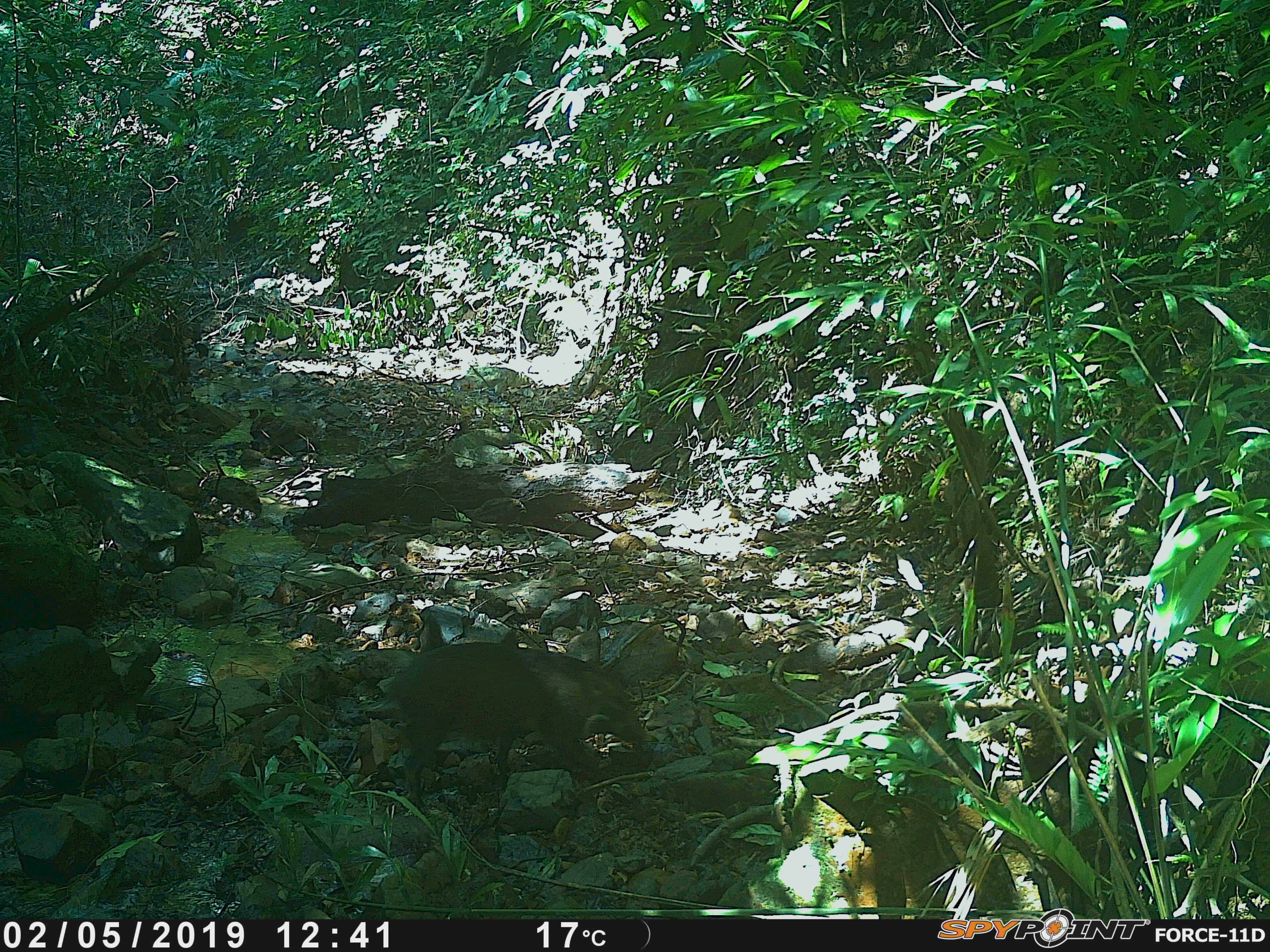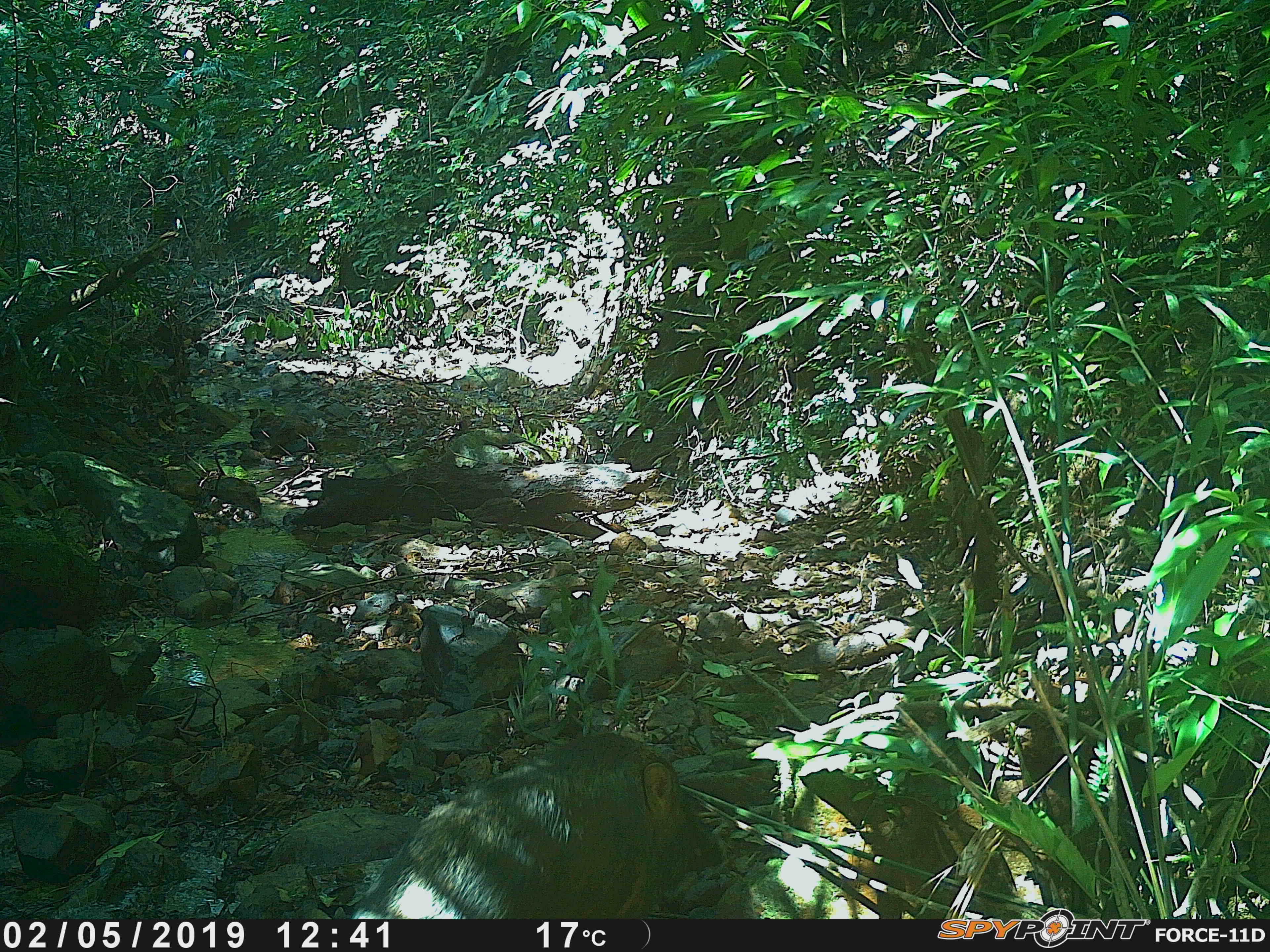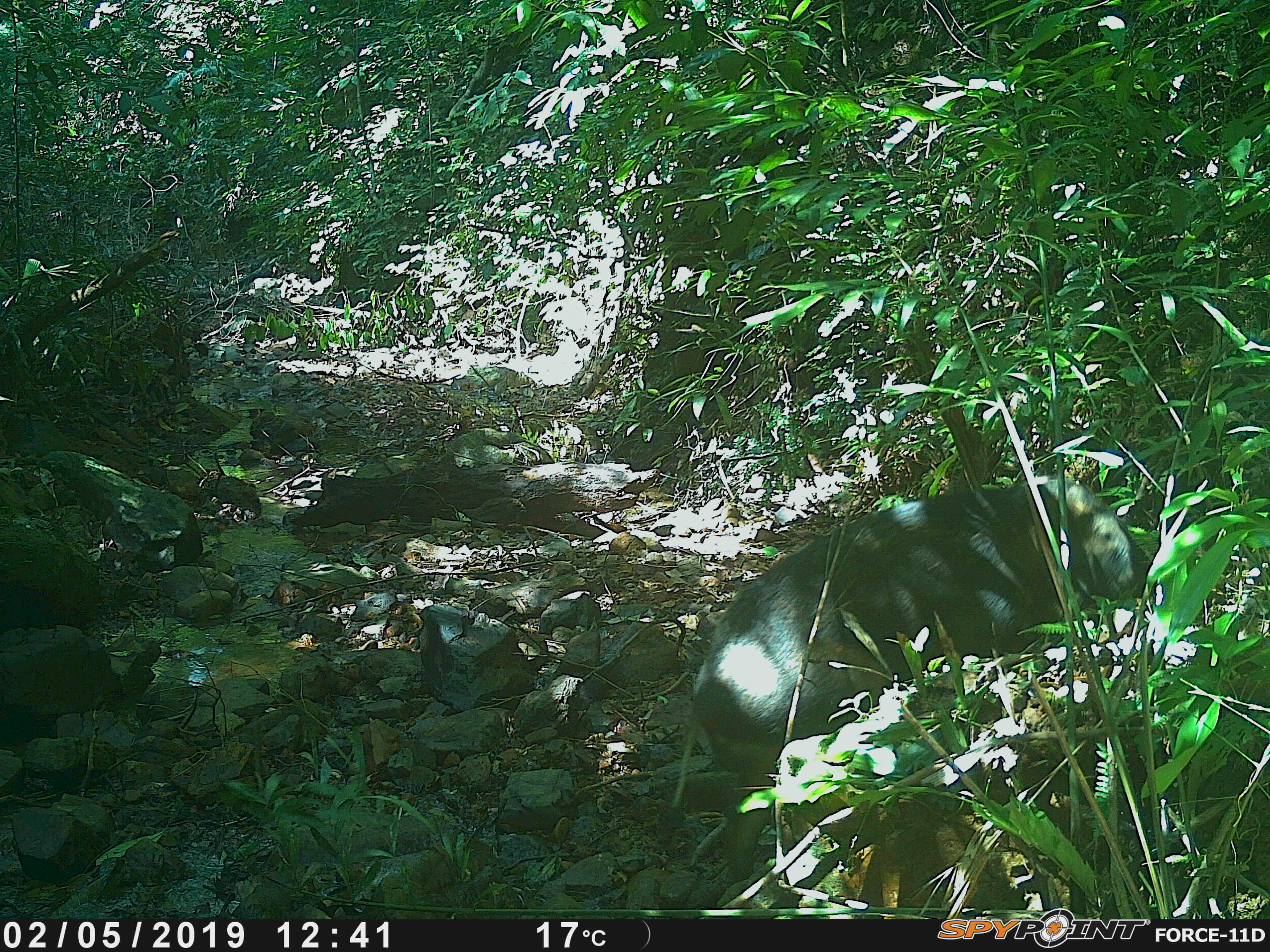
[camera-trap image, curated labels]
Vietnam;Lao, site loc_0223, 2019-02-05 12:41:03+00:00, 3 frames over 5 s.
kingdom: Animalia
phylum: Chordata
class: Mammalia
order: Artiodactyla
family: Suidae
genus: Sus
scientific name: Sus scrofa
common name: eurasian wild pig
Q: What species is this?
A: Eurasian wild pig (Sus scrofa).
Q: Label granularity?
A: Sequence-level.